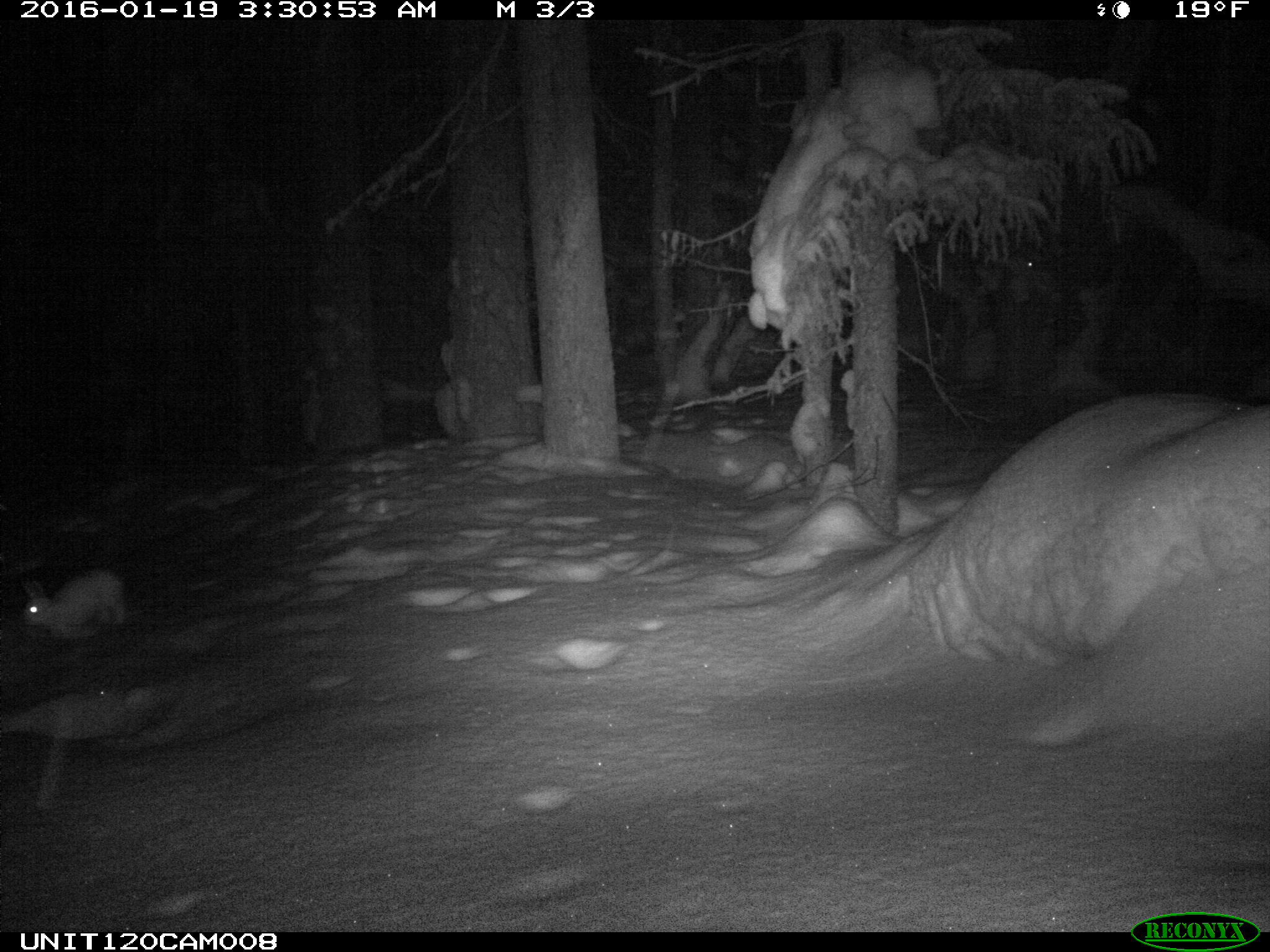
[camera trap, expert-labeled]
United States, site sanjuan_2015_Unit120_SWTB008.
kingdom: Animalia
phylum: Chordata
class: Mammalia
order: Lagomorpha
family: Leporidae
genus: Lepus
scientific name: Lepus americanus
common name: snowshoe hare